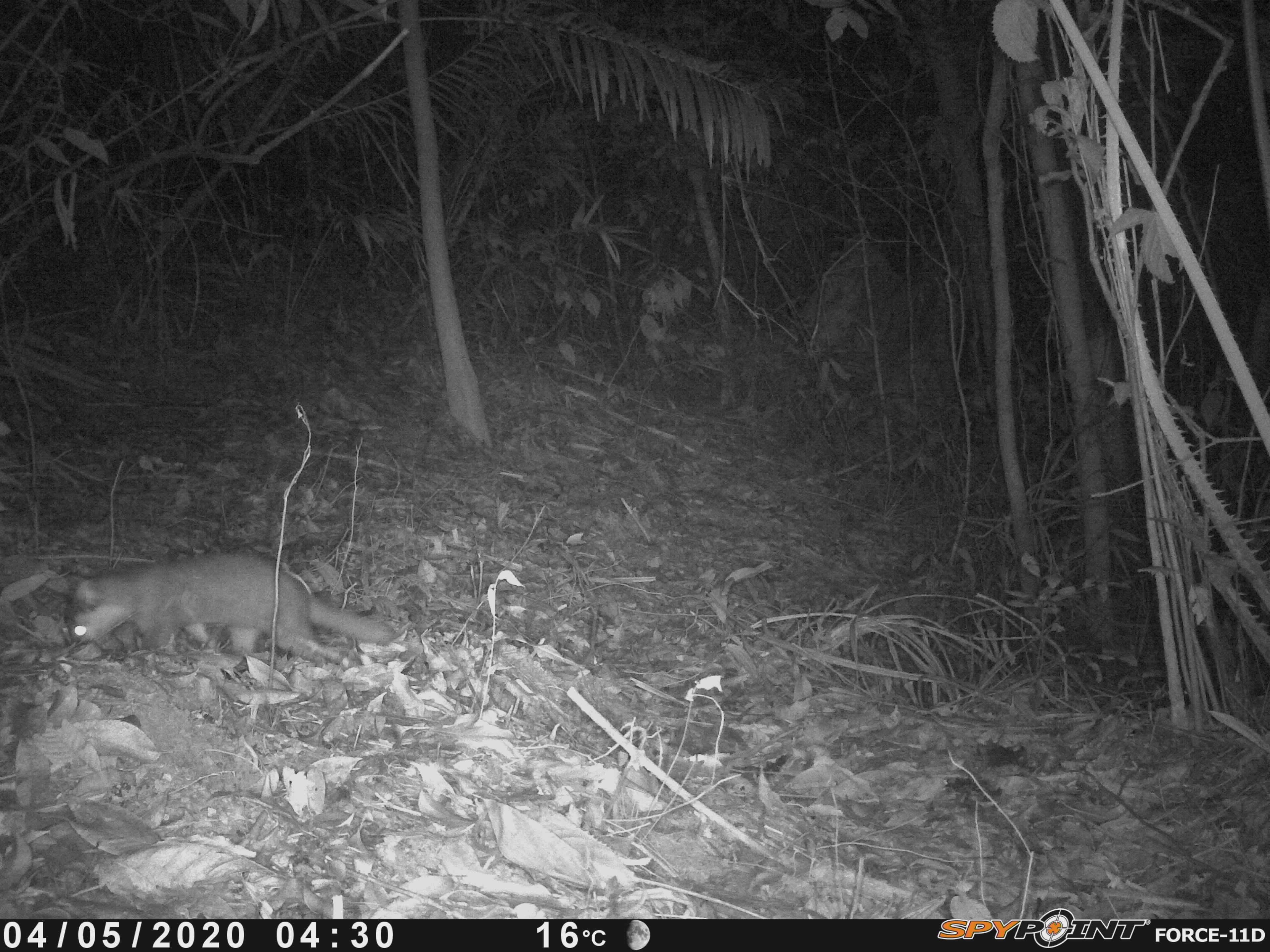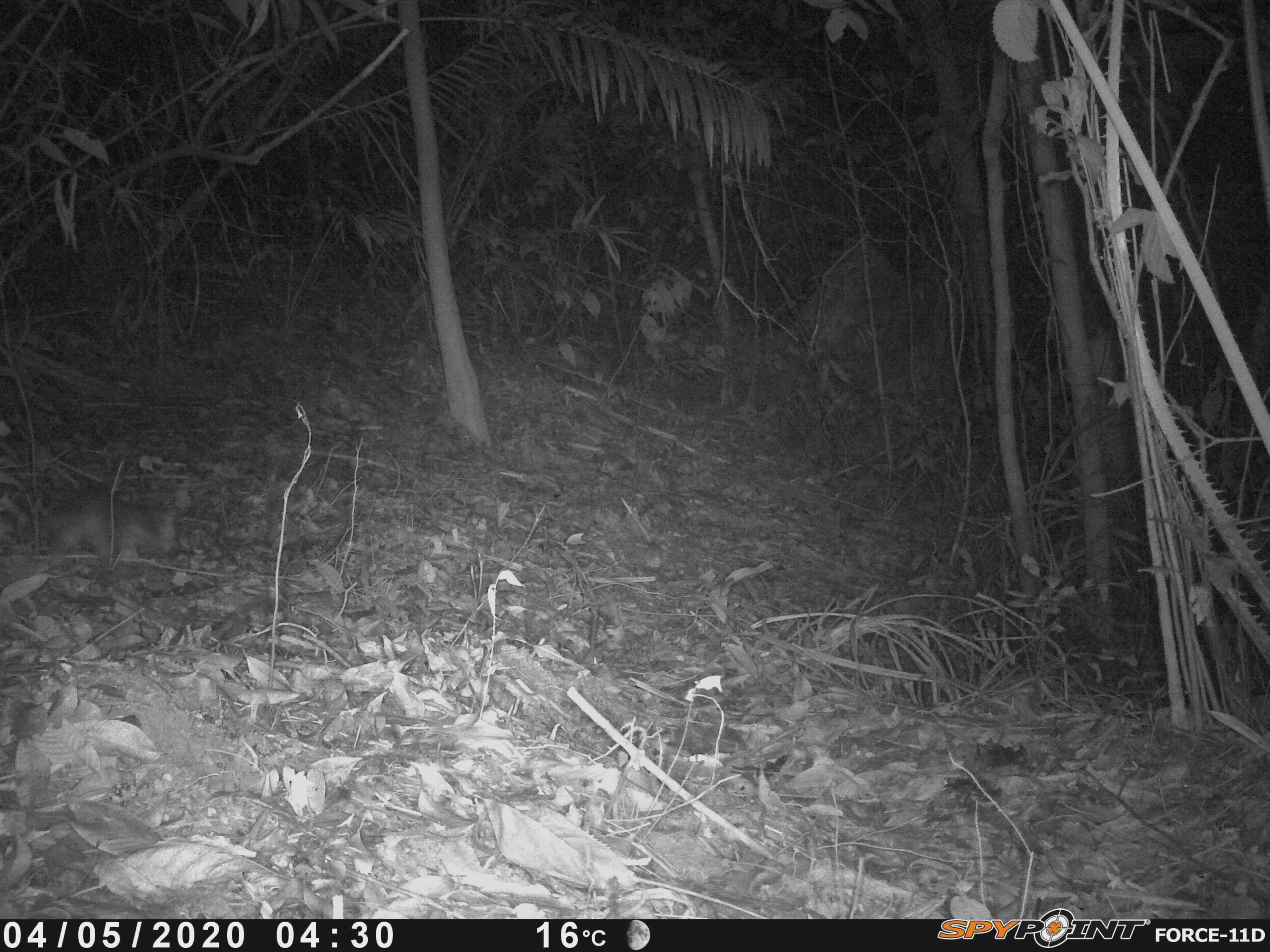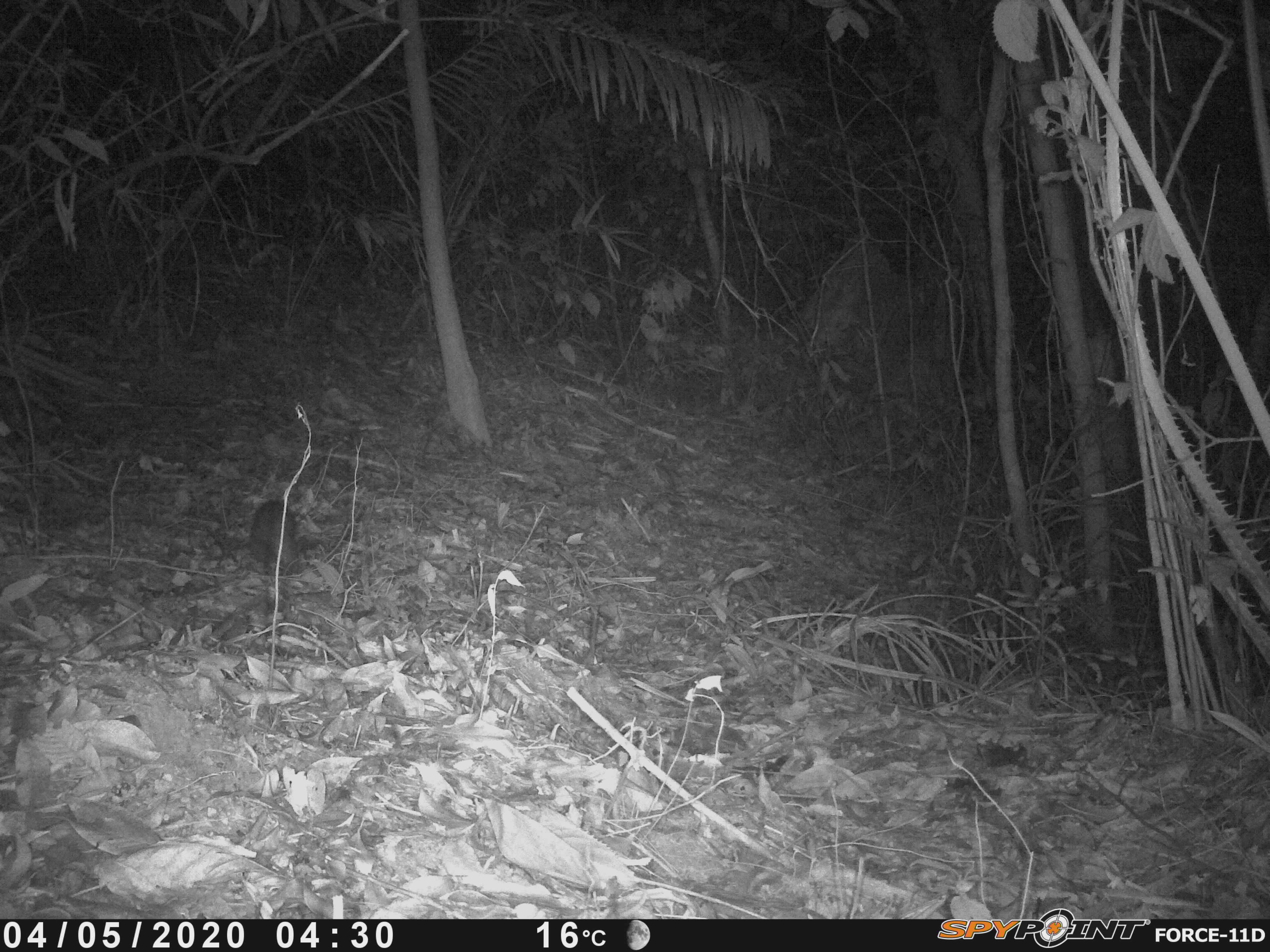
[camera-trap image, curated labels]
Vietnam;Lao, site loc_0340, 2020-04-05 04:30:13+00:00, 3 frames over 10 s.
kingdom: Animalia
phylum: Chordata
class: Mammalia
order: Carnivora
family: Mustelidae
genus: Melogale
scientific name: Melogale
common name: ferret badger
Ferret badger (Melogale). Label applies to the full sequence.